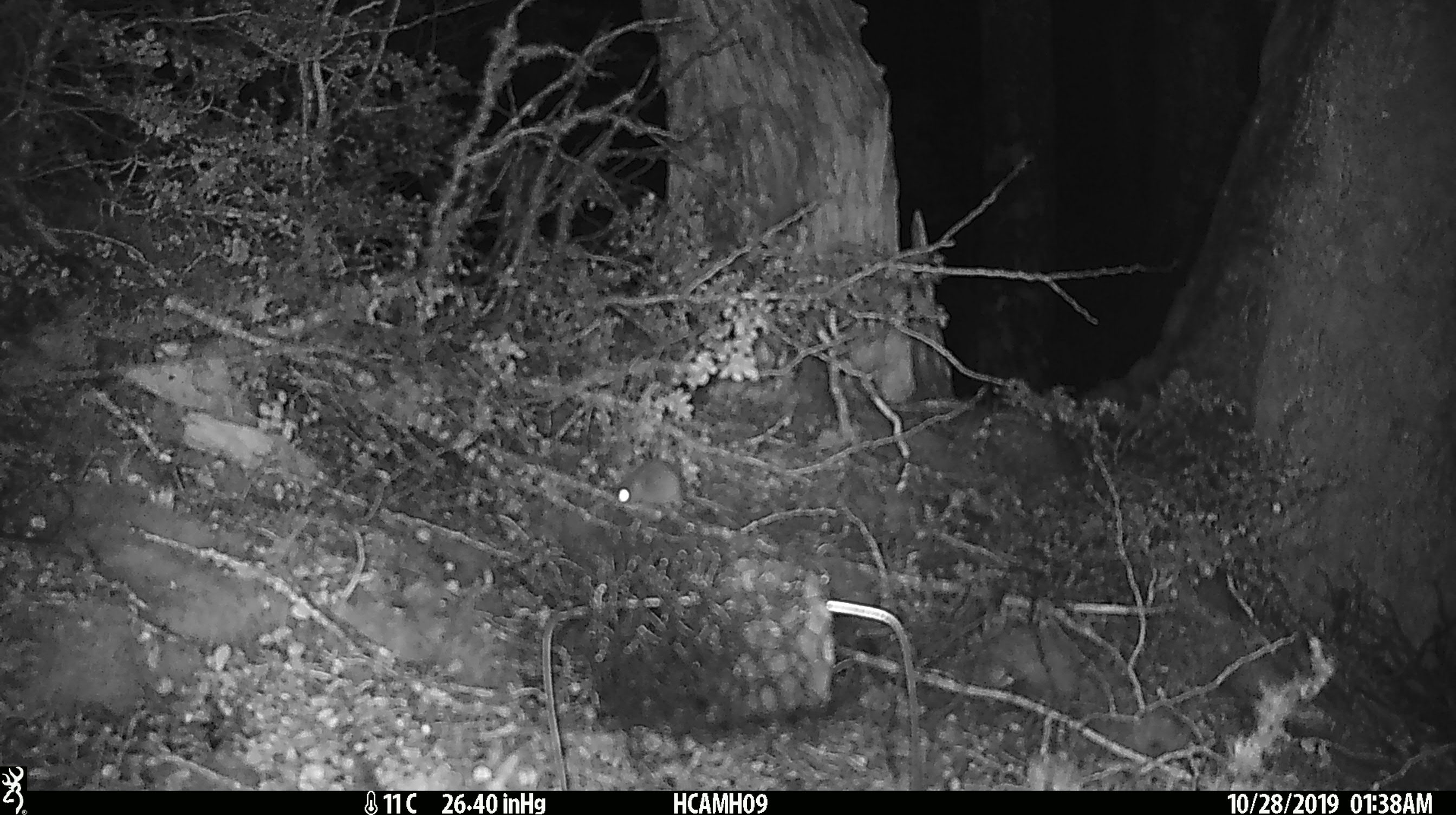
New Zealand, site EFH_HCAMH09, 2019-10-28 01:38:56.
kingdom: Animalia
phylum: Chordata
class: Mammalia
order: Rodentia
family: Muridae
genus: Mus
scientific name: Mus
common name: mouse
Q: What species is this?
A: Mouse (Mus).